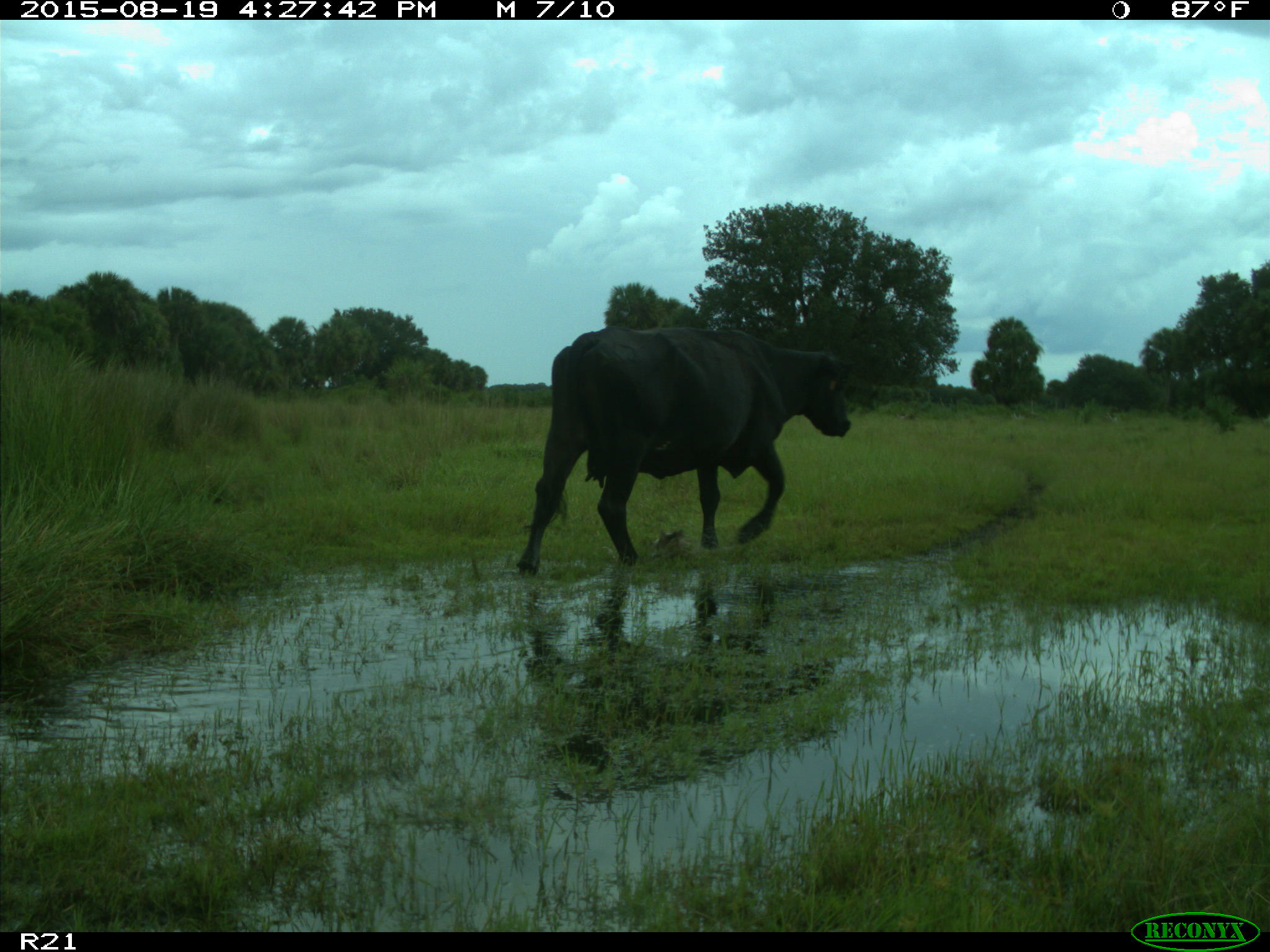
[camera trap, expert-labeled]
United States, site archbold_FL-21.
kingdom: Animalia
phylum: Chordata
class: Mammalia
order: Artiodactyla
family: Bovidae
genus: Bos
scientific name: Bos taurus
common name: domestic cow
Bos taurus (domestic cow).